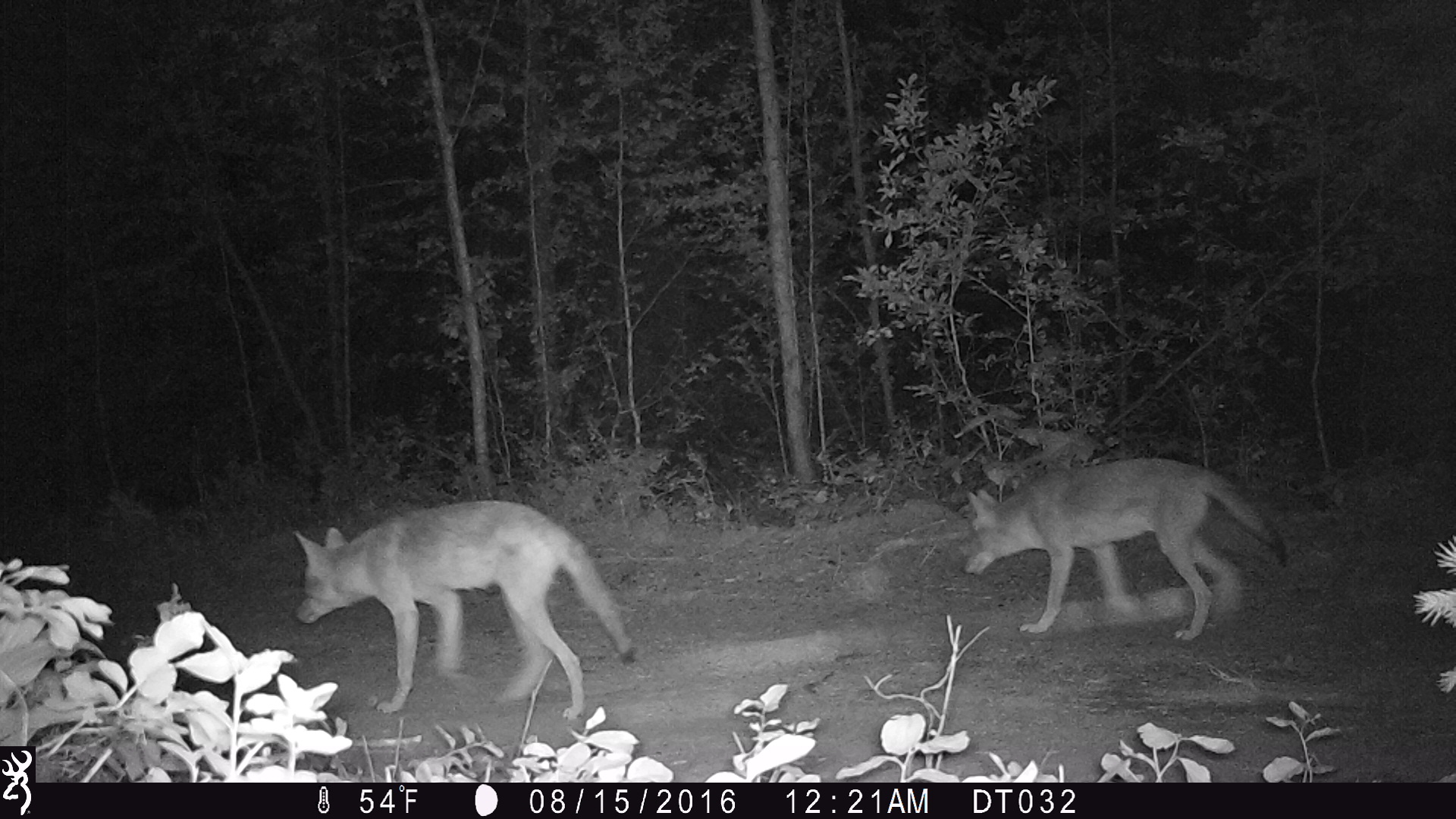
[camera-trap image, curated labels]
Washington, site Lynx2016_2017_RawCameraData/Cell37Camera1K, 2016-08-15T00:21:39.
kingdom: Animalia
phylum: Chordata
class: Mammalia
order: Carnivora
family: Canidae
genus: Canis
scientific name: Canis latrans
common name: coyote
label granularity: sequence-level